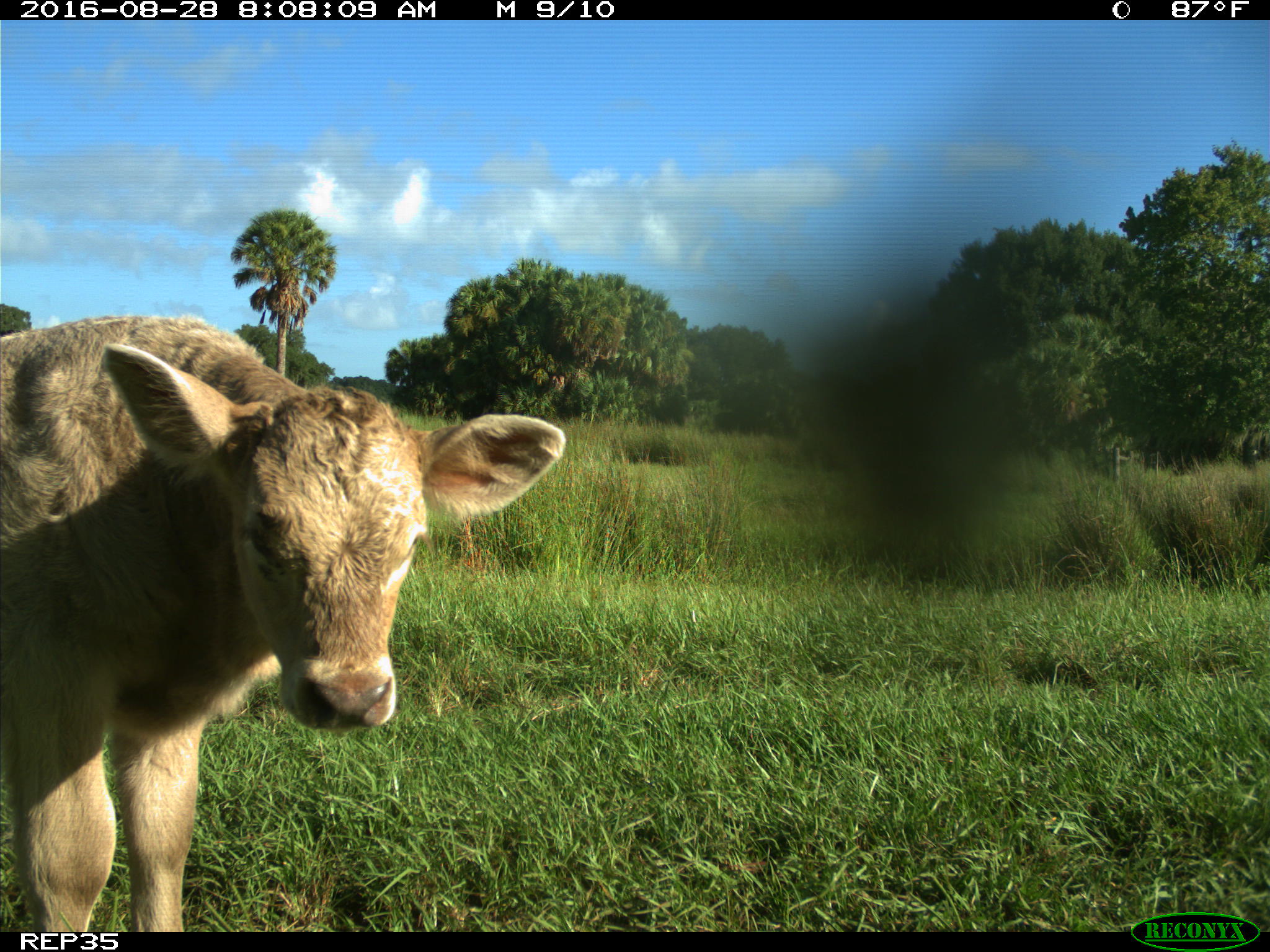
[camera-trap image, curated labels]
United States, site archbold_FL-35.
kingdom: Animalia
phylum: Chordata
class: Mammalia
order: Artiodactyla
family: Bovidae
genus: Bos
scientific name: Bos taurus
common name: domestic cow